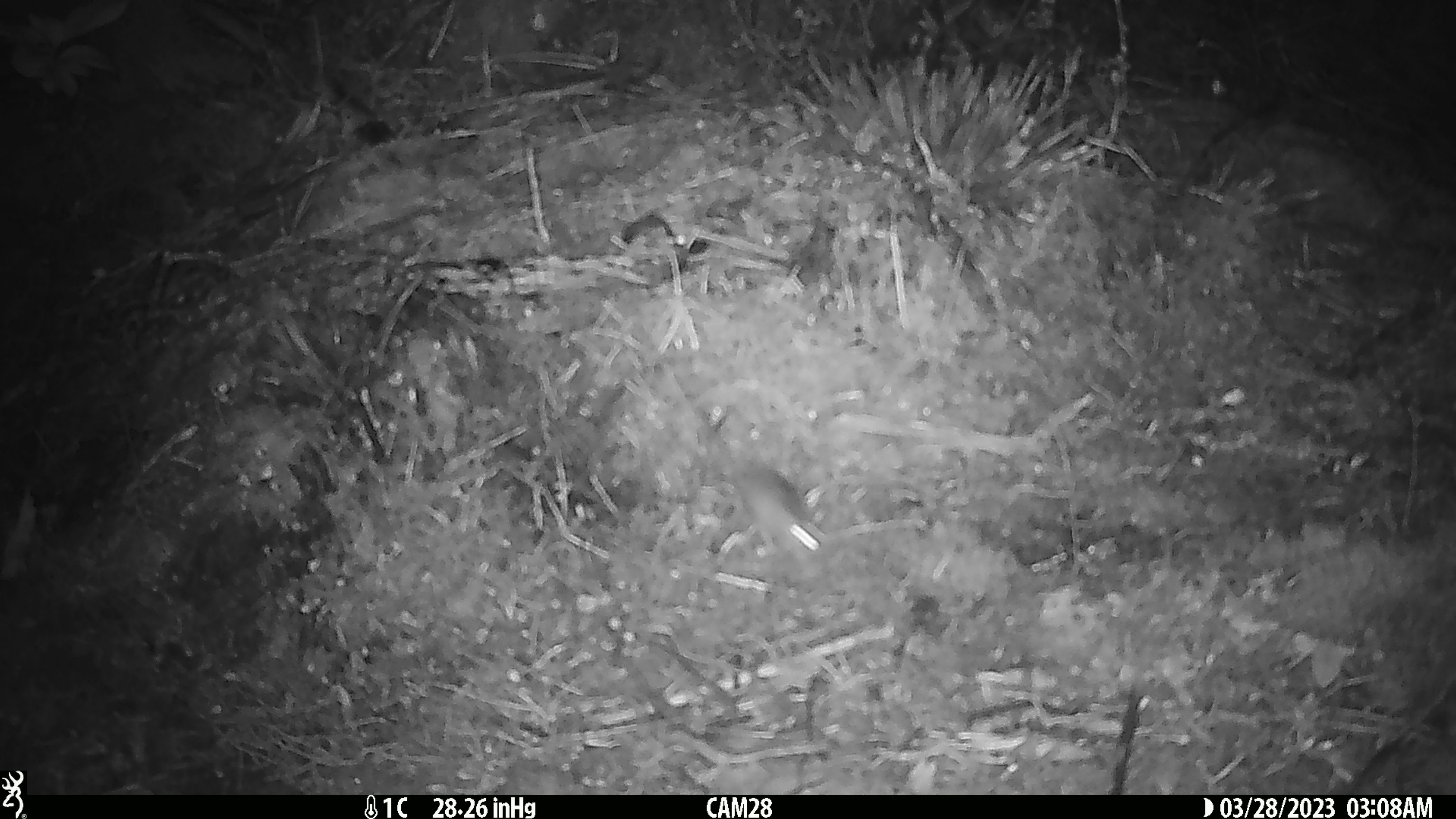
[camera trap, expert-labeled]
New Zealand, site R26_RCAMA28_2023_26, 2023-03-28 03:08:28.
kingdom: Animalia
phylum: Chordata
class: Mammalia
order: Rodentia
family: Muridae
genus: Mus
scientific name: Mus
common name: mouse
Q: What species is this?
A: Mouse (Mus).